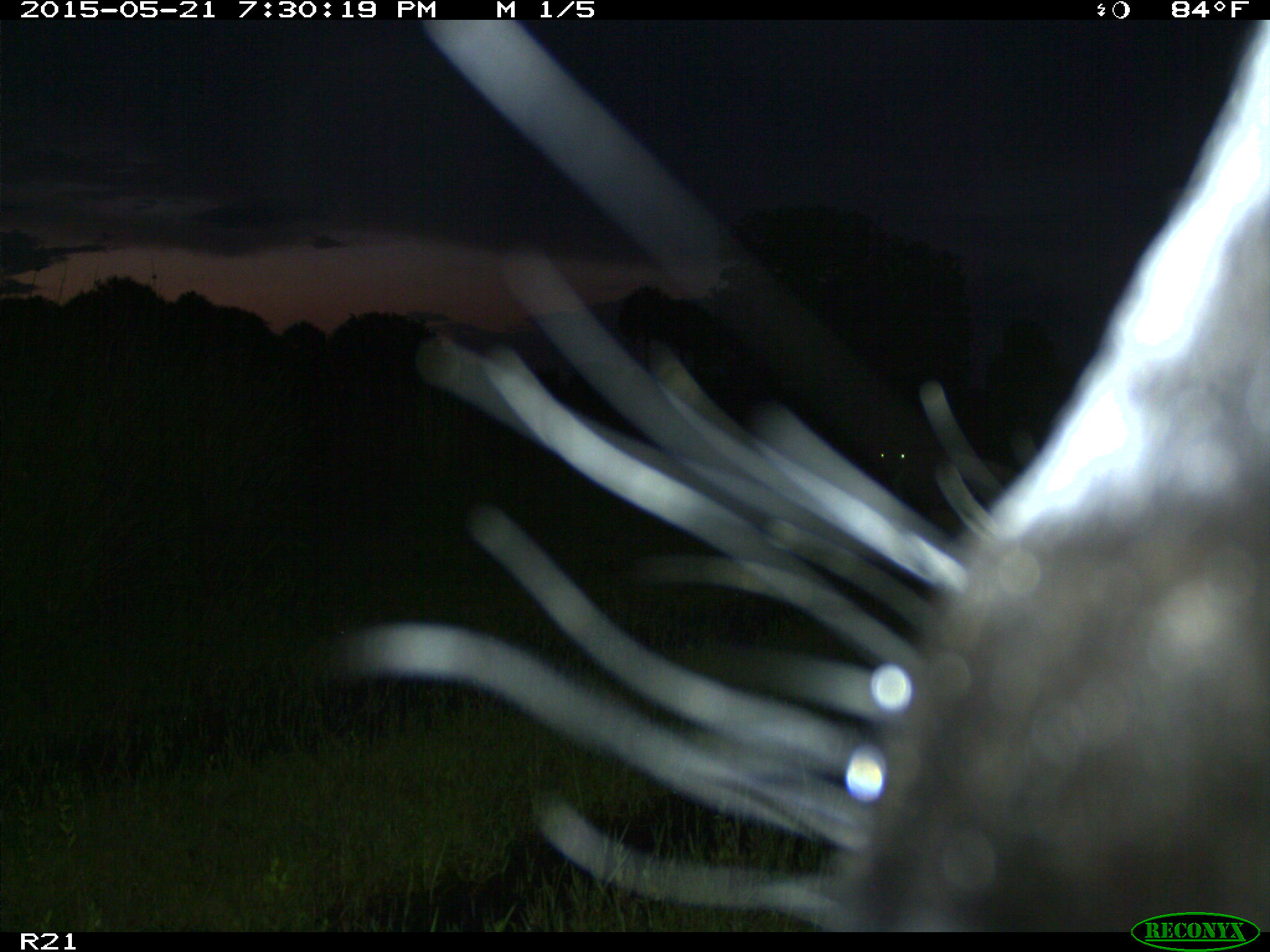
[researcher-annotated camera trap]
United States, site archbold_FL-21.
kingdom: Animalia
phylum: Chordata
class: Mammalia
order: Artiodactyla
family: Bovidae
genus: Bos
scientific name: Bos taurus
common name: domestic cow